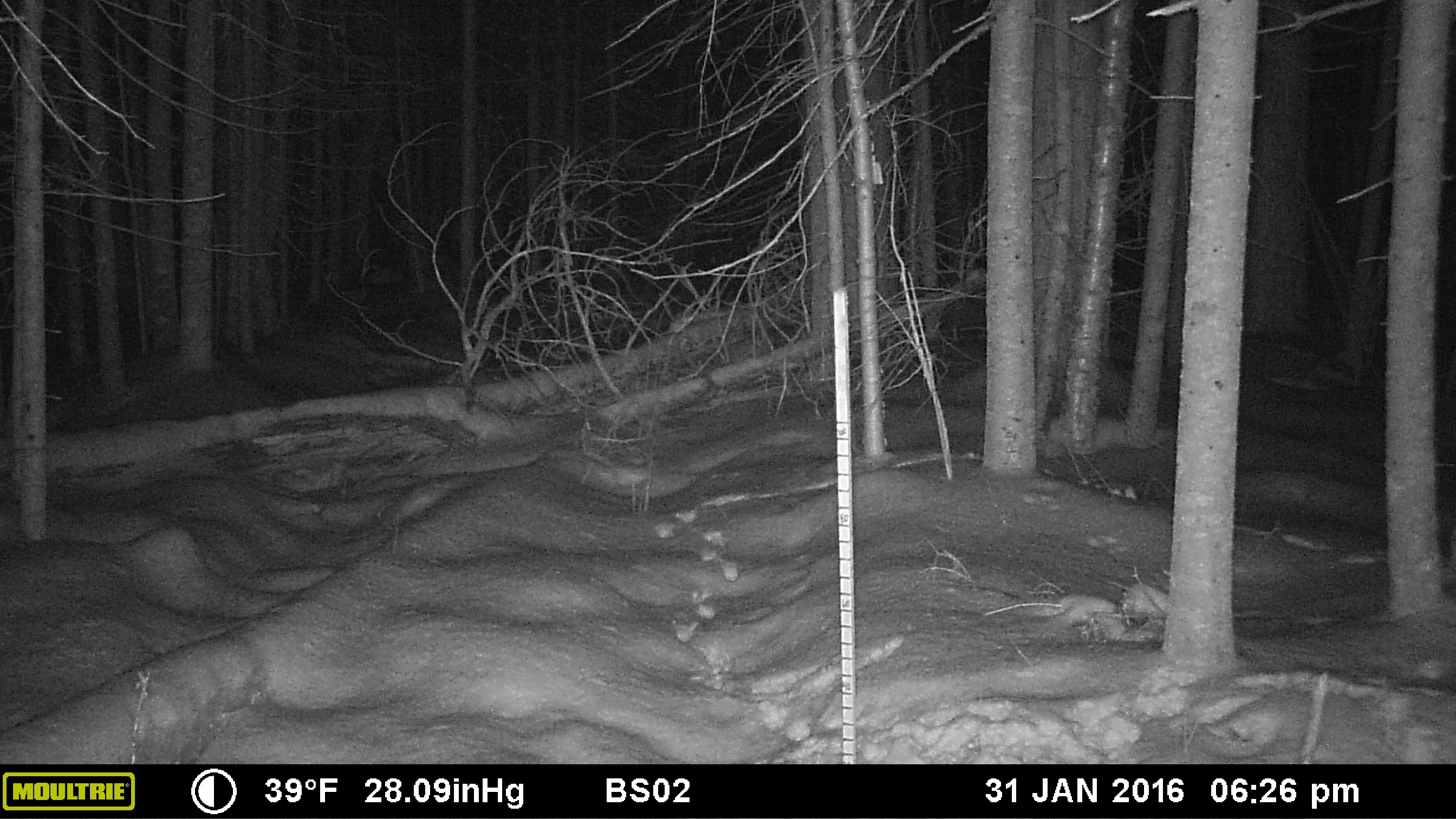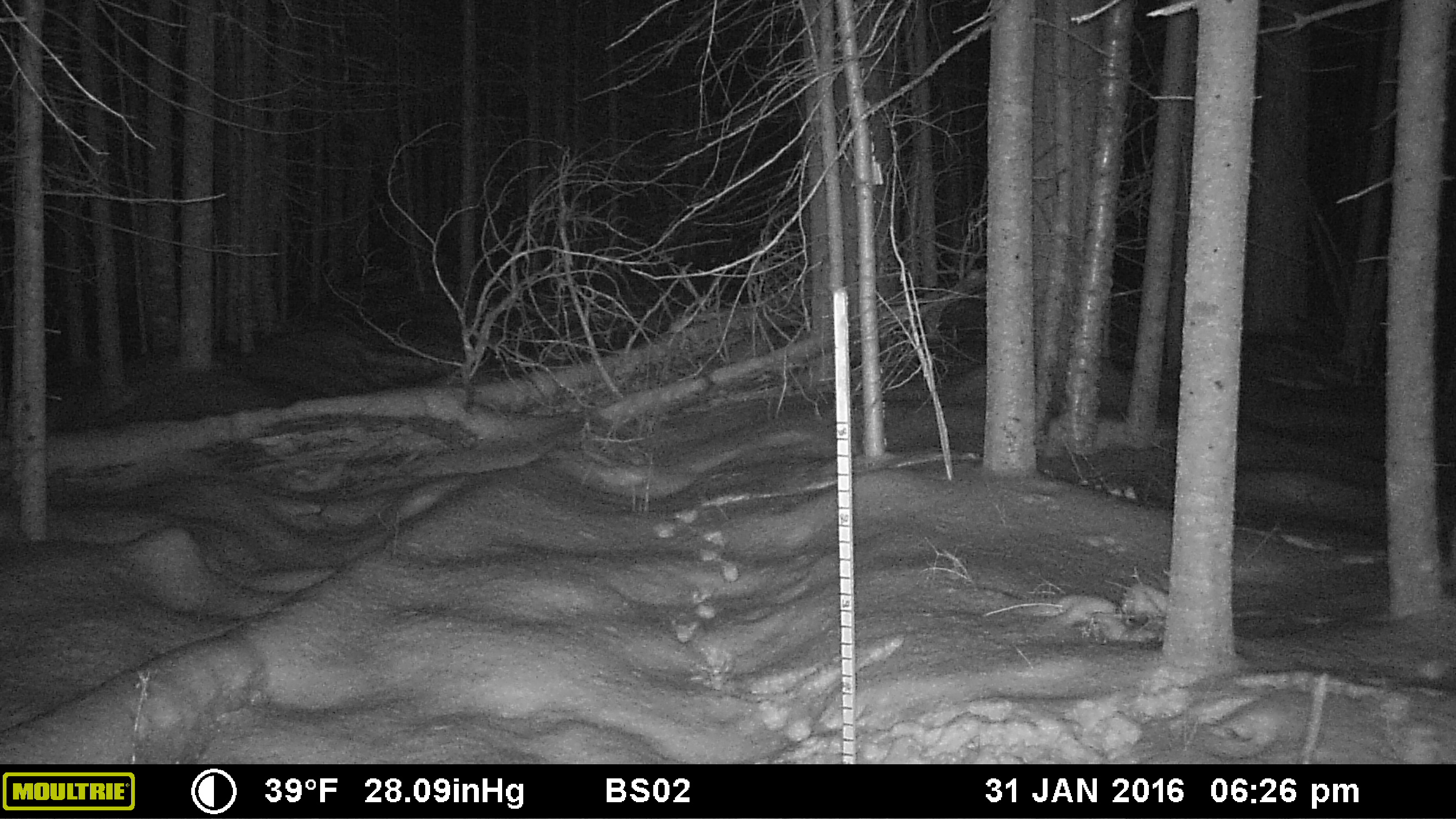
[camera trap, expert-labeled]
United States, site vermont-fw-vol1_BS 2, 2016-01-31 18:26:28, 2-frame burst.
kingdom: Animalia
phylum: Chordata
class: Mammalia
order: Carnivora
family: Mustelidae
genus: Pekania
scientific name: Pekania pennanti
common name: fisher